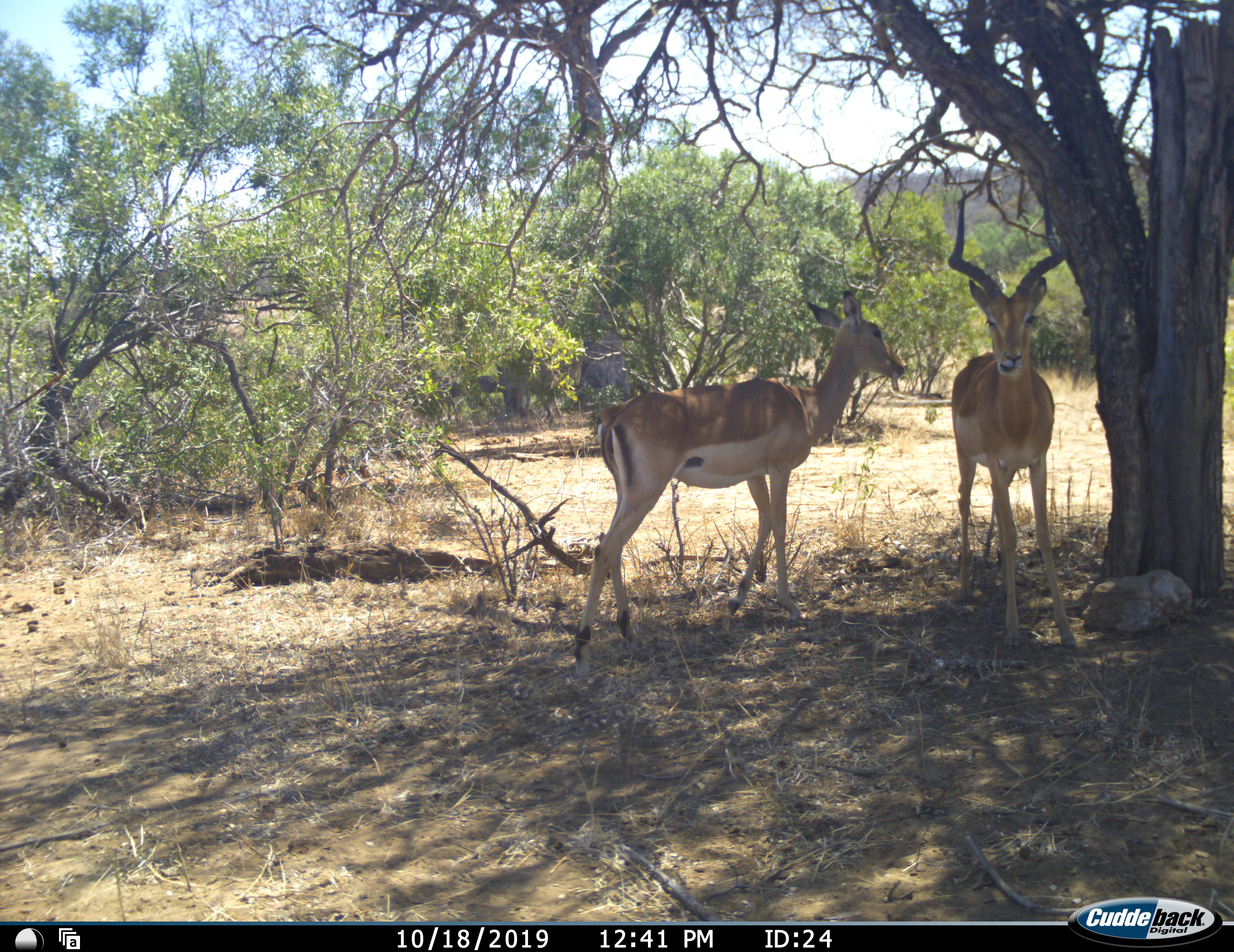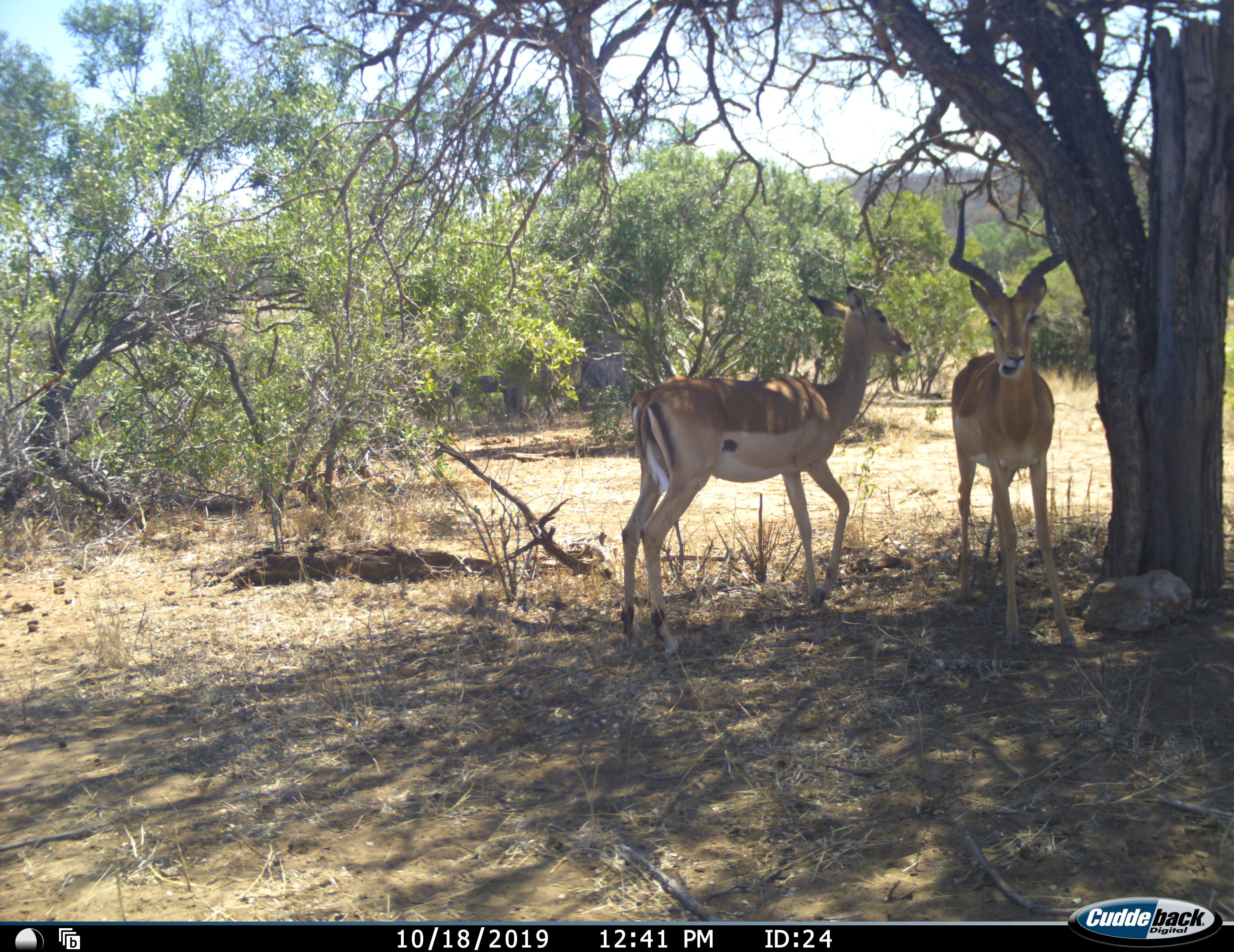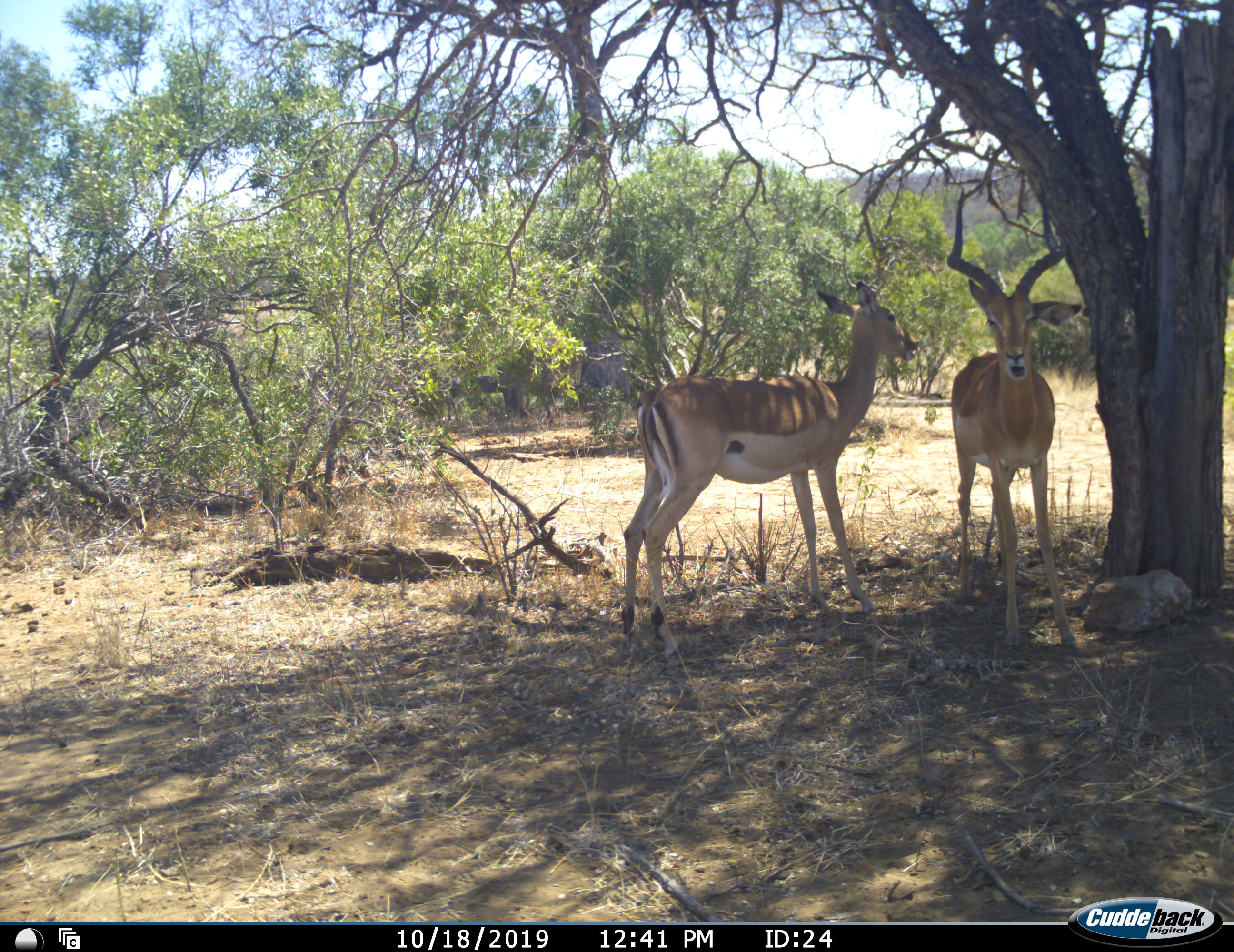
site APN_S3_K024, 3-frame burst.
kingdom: Animalia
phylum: Chordata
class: Mammalia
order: Artiodactyla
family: Bovidae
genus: Aepyceros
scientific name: Aepyceros melampus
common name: impala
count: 2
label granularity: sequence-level